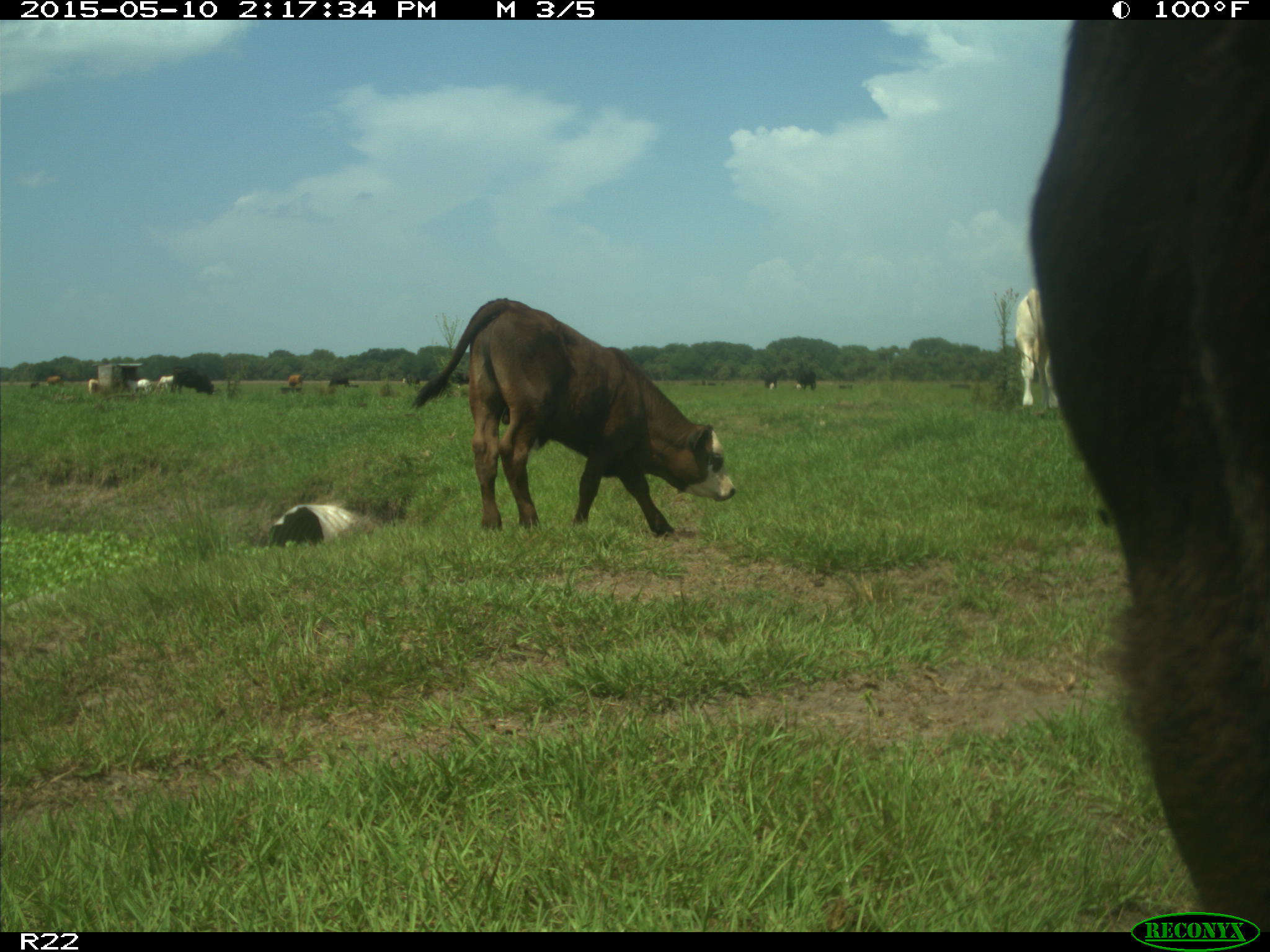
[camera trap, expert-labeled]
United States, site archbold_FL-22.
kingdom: Animalia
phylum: Chordata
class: Mammalia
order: Artiodactyla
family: Bovidae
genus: Bos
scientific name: Bos taurus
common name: domestic cow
Bos taurus (domestic cow).